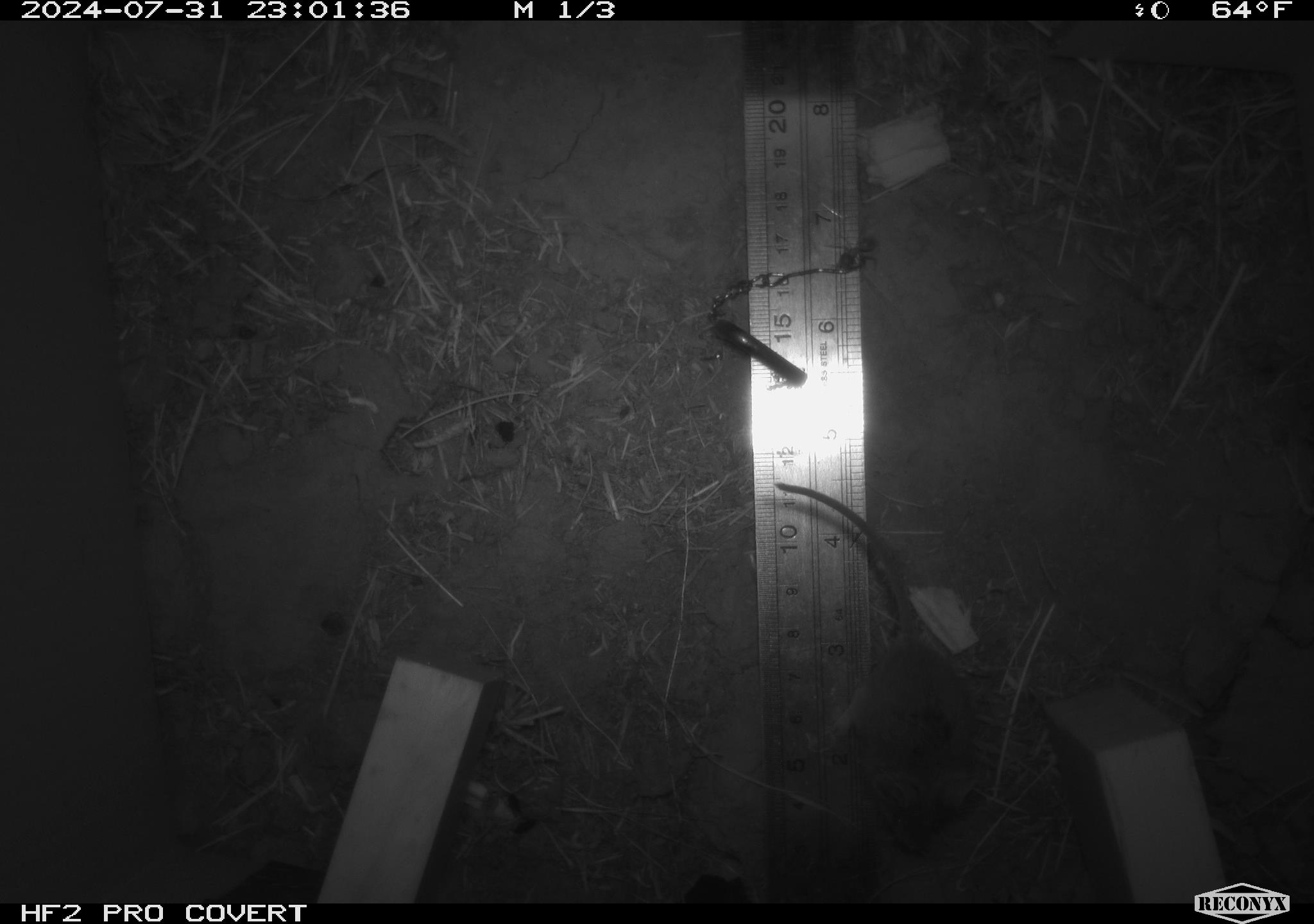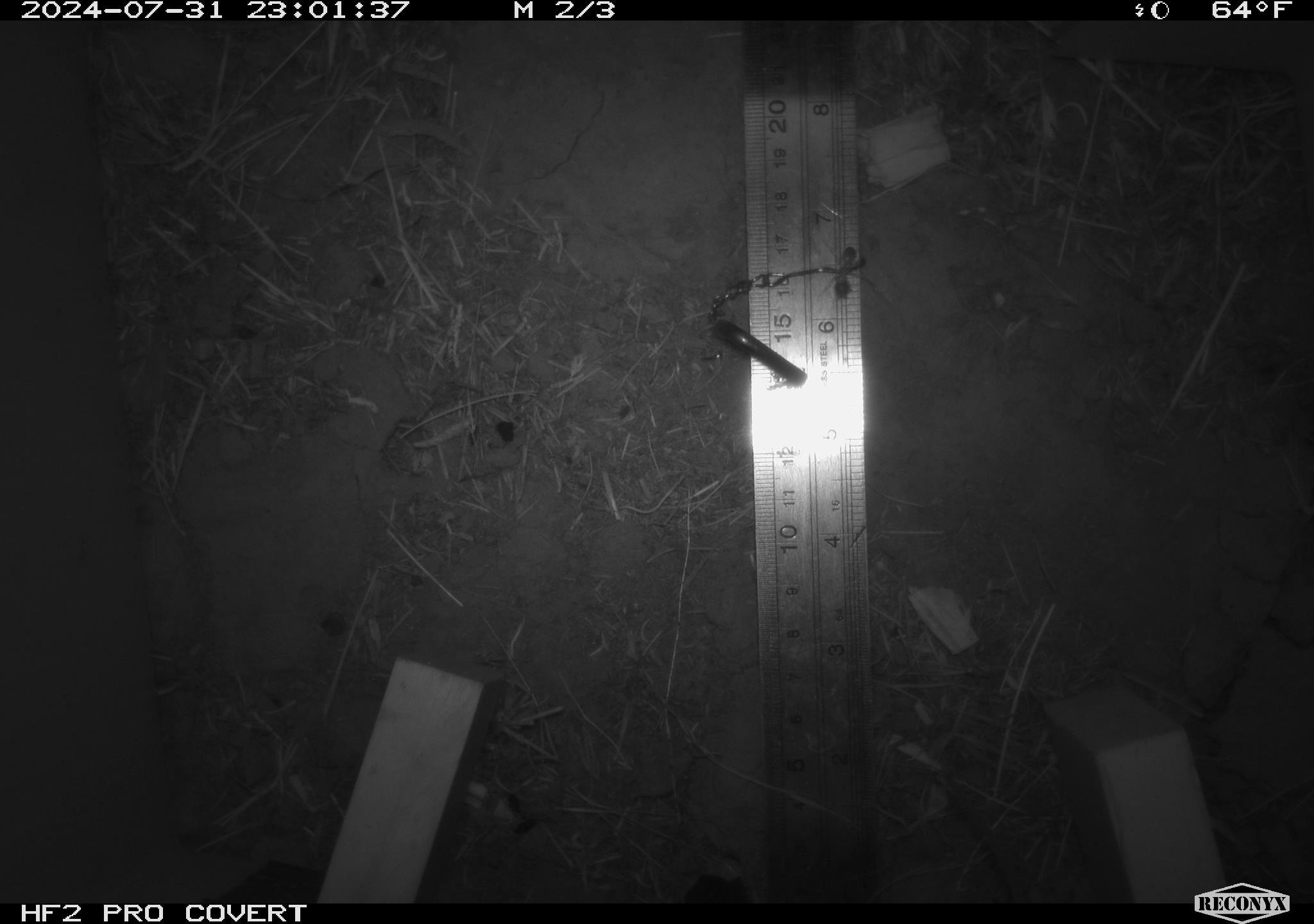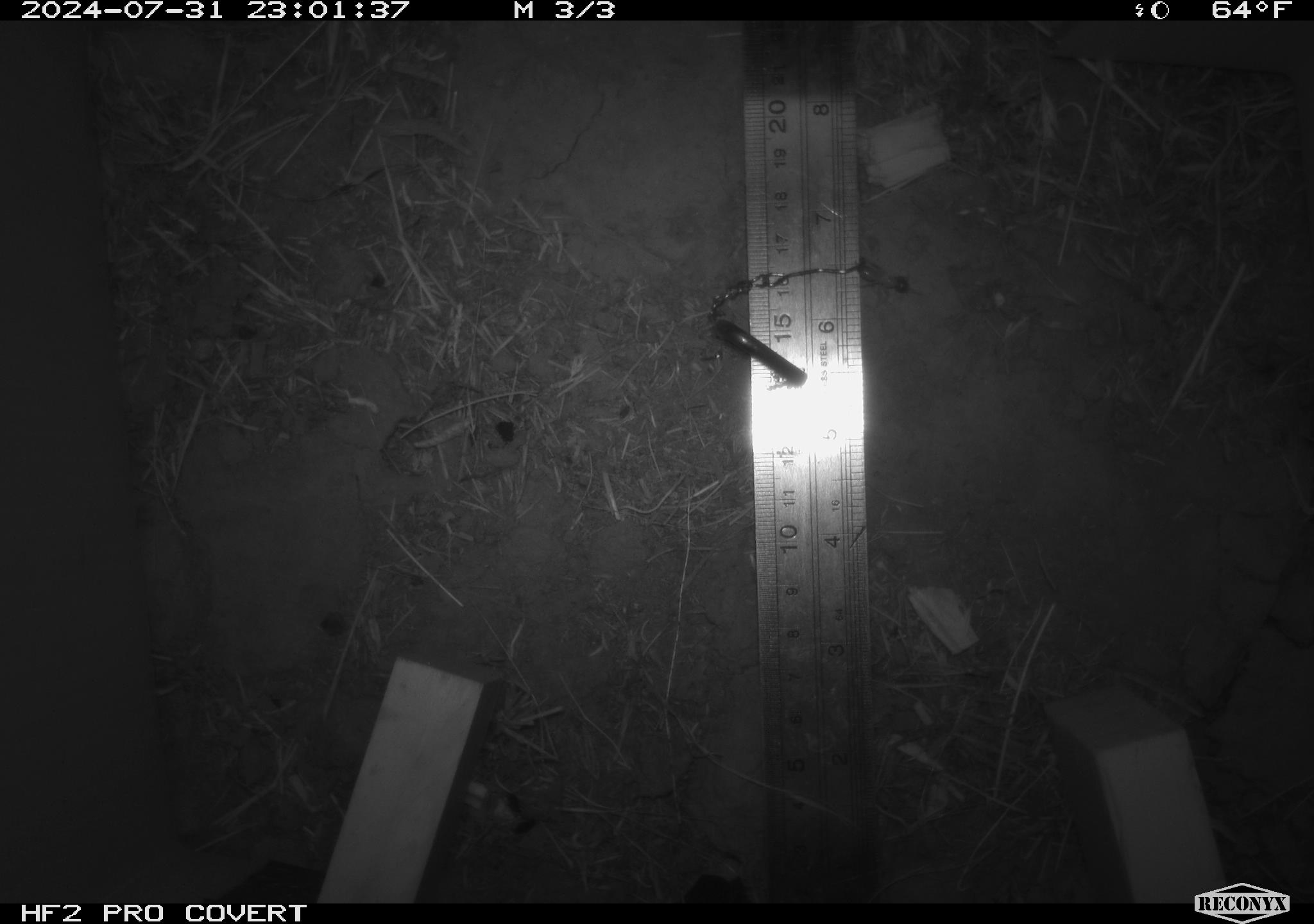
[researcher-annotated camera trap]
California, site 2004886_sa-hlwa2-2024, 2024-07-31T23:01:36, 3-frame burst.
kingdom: Animalia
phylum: Chordata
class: Mammalia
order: Rodentia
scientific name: Rodentia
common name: mouse species